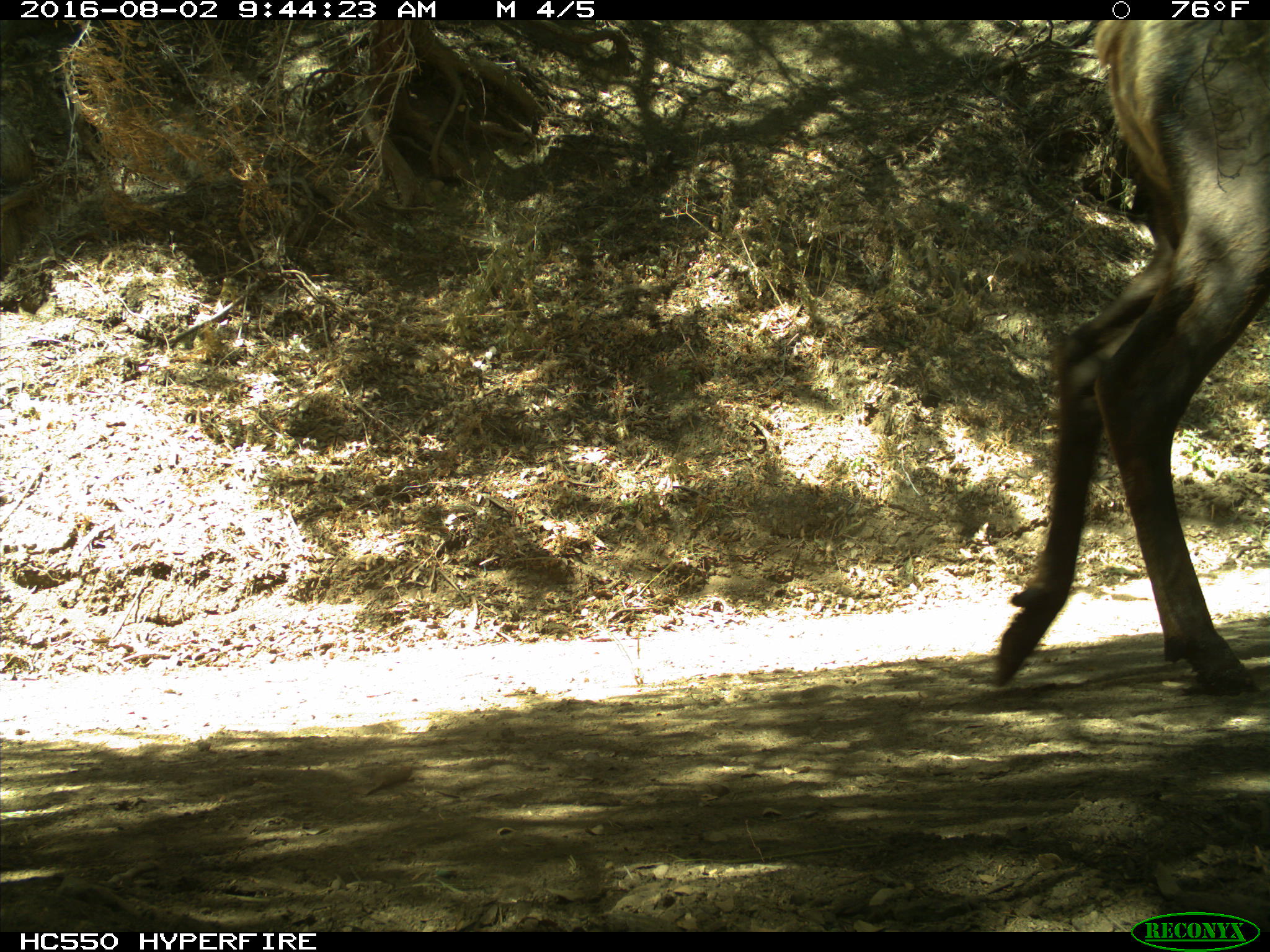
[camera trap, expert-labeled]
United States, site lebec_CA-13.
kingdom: Animalia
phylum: Chordata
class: Mammalia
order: Artiodactyla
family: Cervidae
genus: Cervus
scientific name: Cervus canadensis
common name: elk